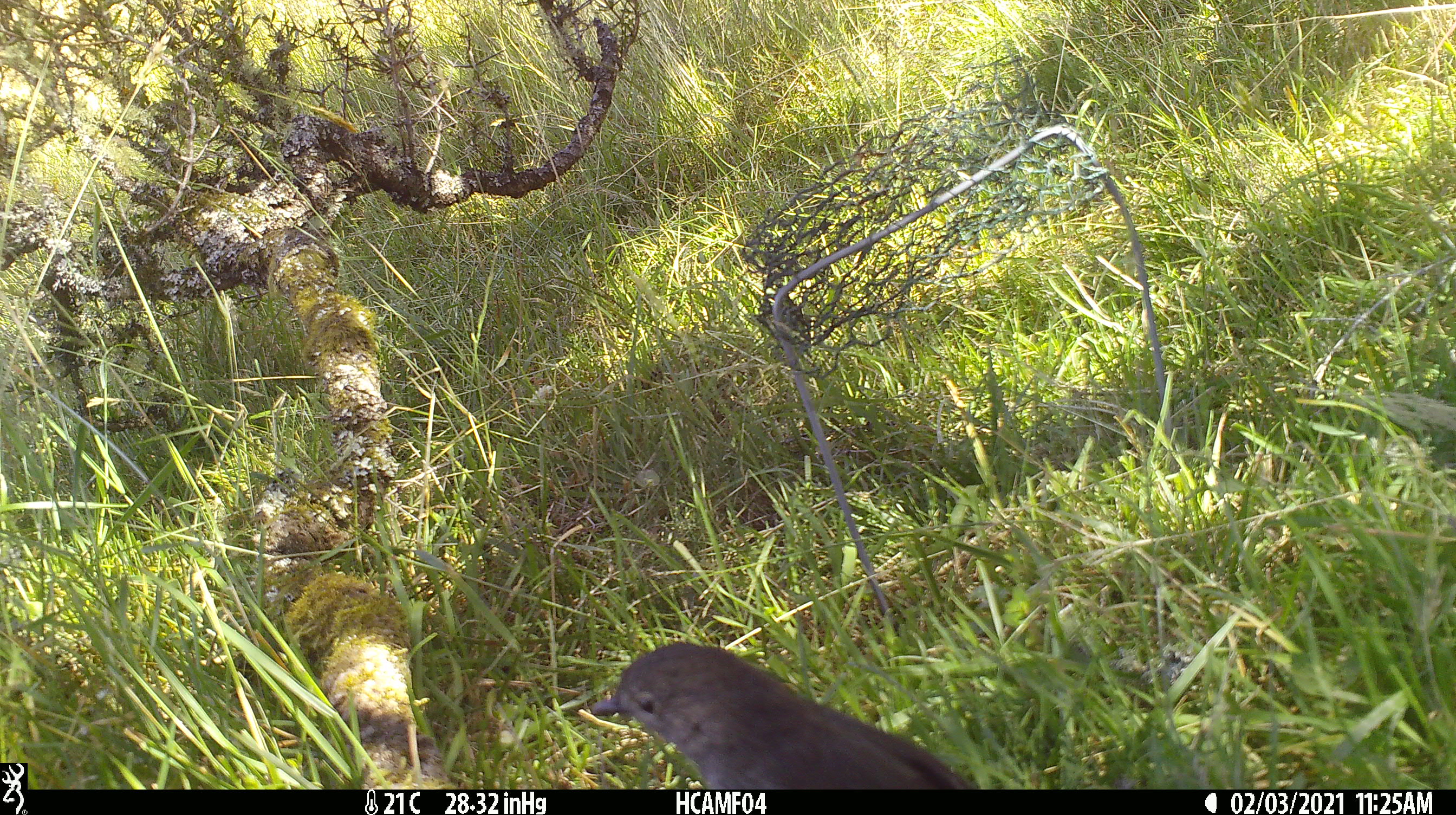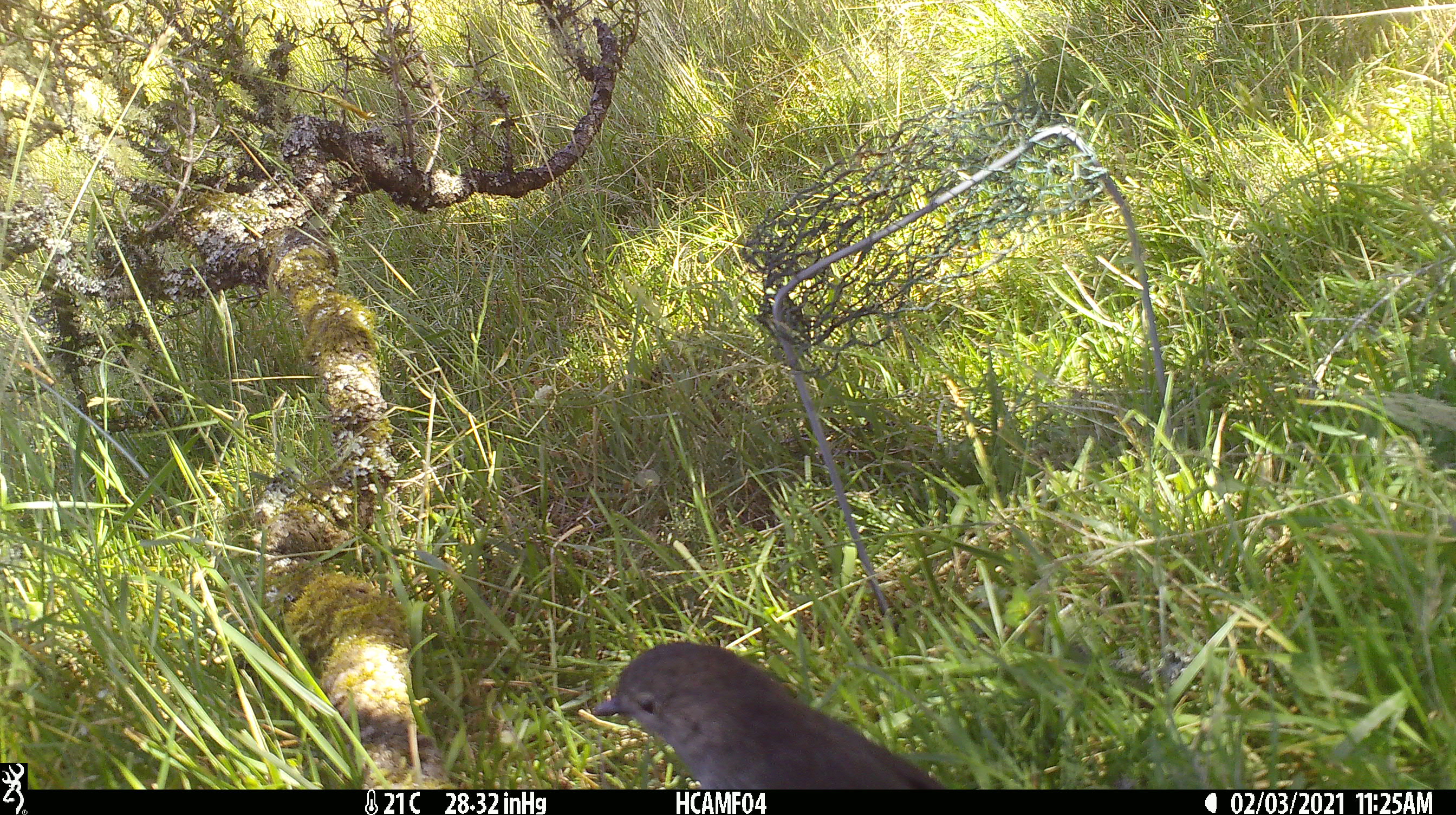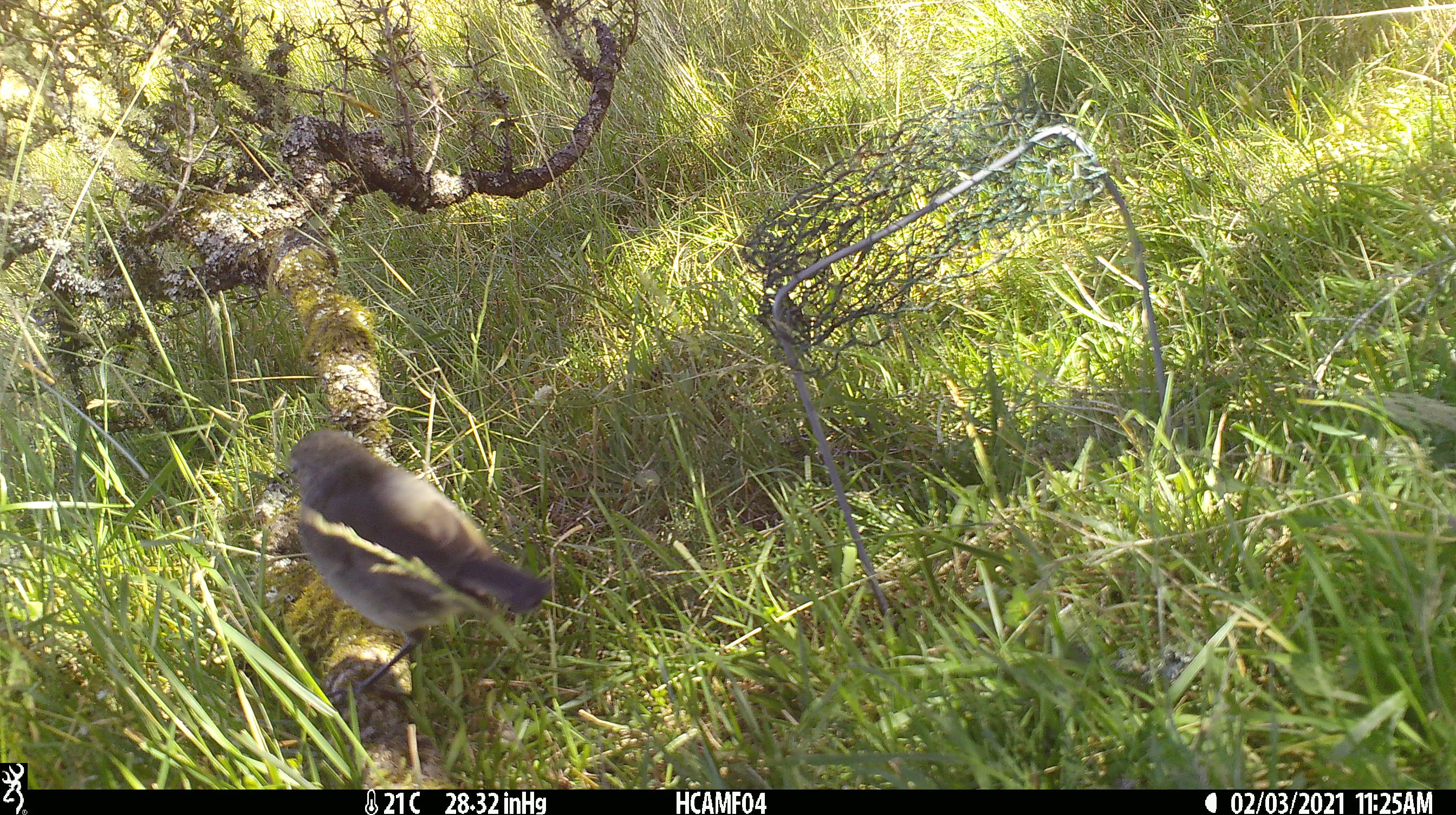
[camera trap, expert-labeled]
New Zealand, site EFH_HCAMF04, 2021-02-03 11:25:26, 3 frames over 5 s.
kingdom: Animalia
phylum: Chordata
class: Aves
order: Passeriformes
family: Petroicidae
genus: Petroica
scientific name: Petroica australis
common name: new zealand robin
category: robin